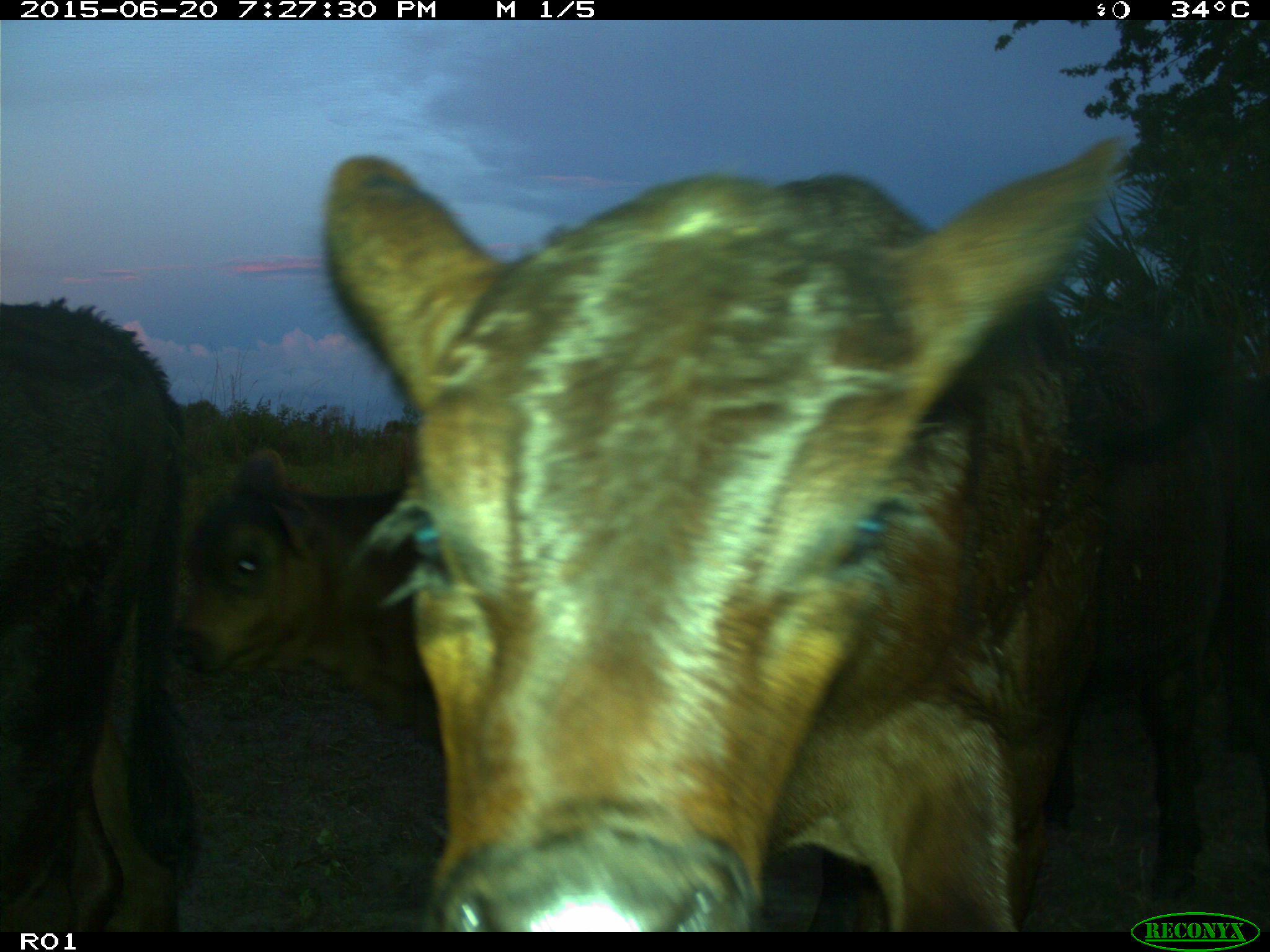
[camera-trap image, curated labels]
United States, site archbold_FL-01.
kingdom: Animalia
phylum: Chordata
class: Mammalia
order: Artiodactyla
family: Bovidae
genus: Bos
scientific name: Bos taurus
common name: domestic cow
Bos taurus (domestic cow).